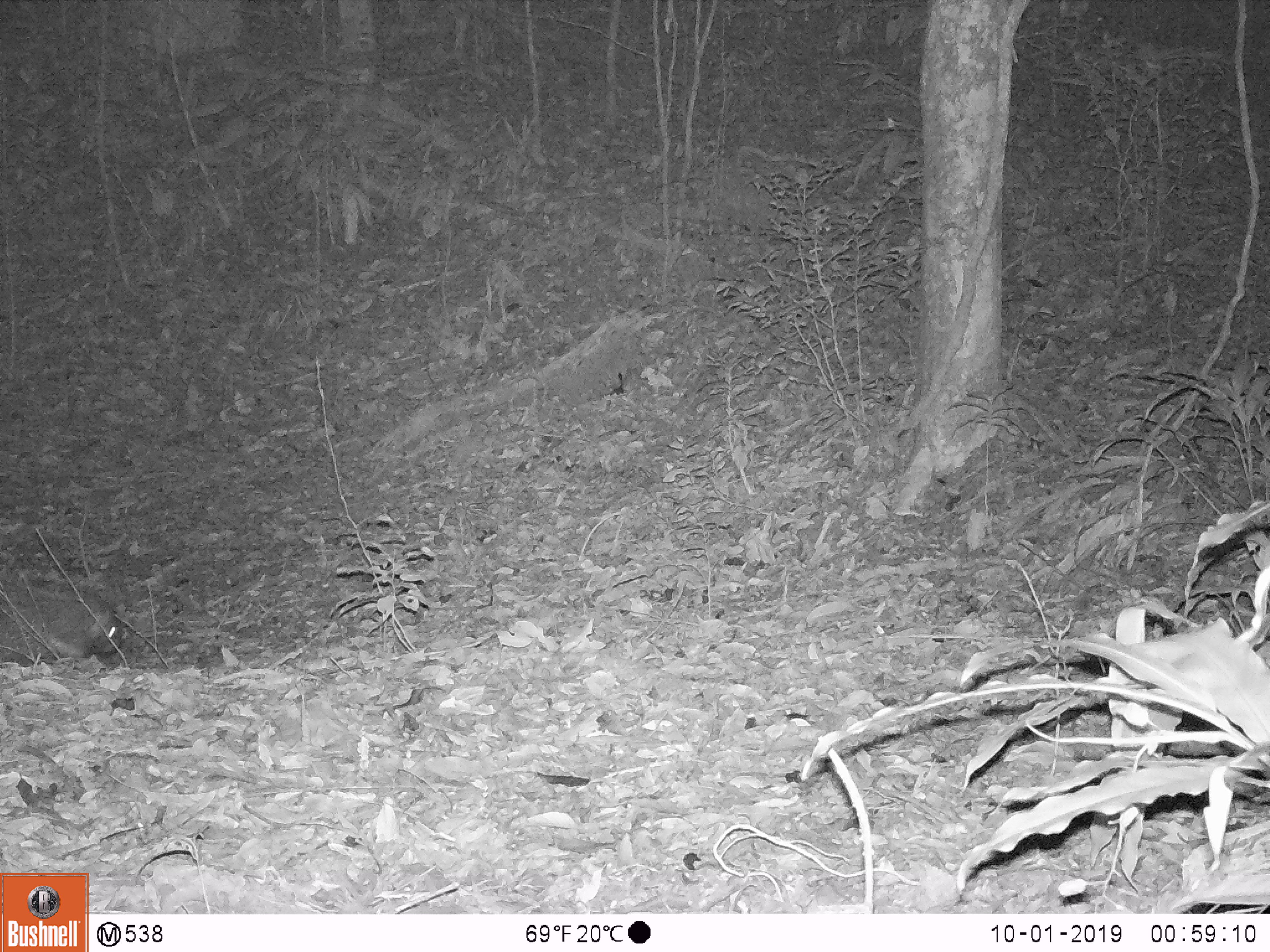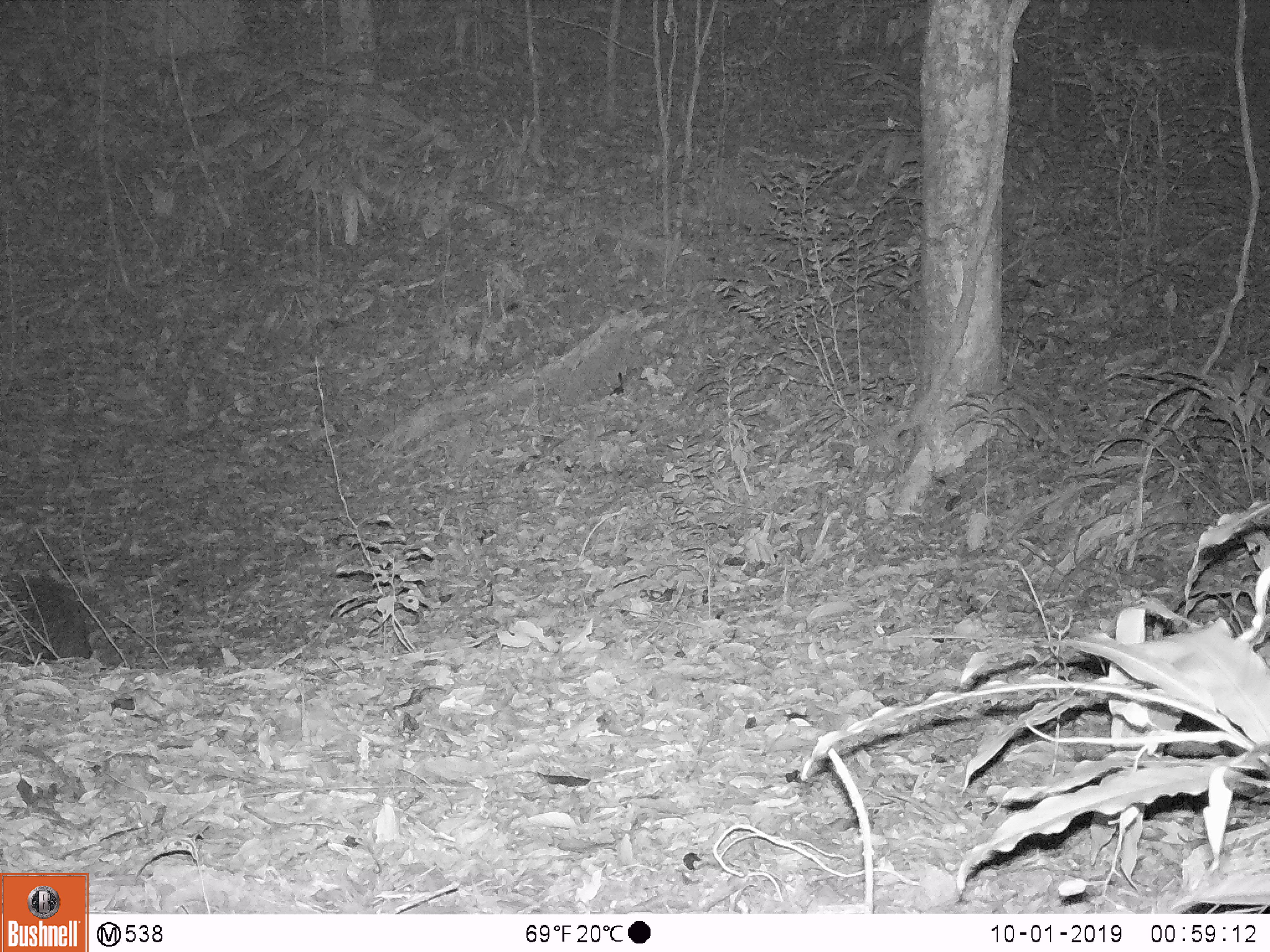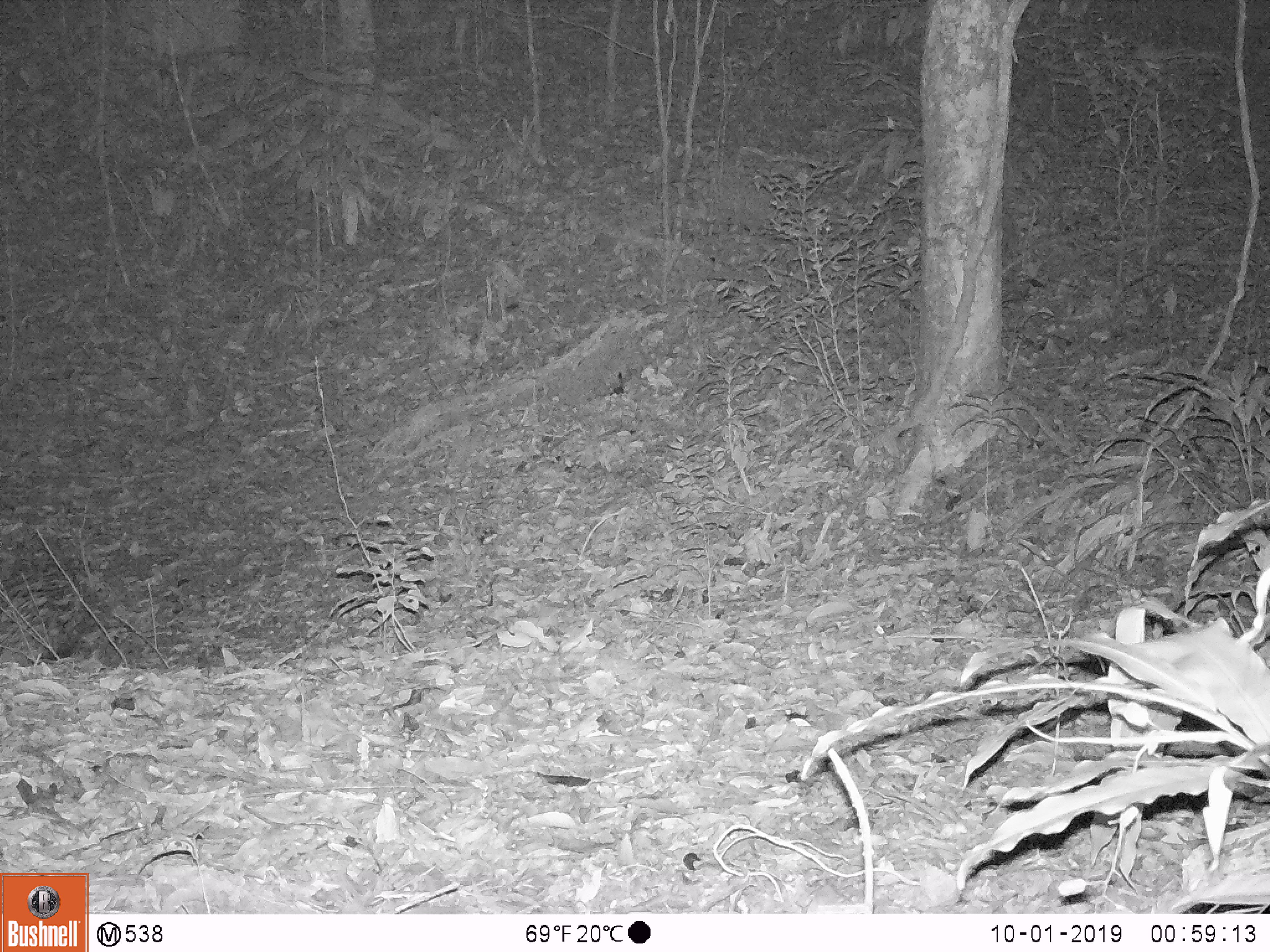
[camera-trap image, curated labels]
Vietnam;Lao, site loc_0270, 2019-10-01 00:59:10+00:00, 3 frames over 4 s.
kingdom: Animalia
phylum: Chordata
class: Mammalia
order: Rodentia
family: Hystricidae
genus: Hystrix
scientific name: Hystrix brachyura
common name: malayan porcupine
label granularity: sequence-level